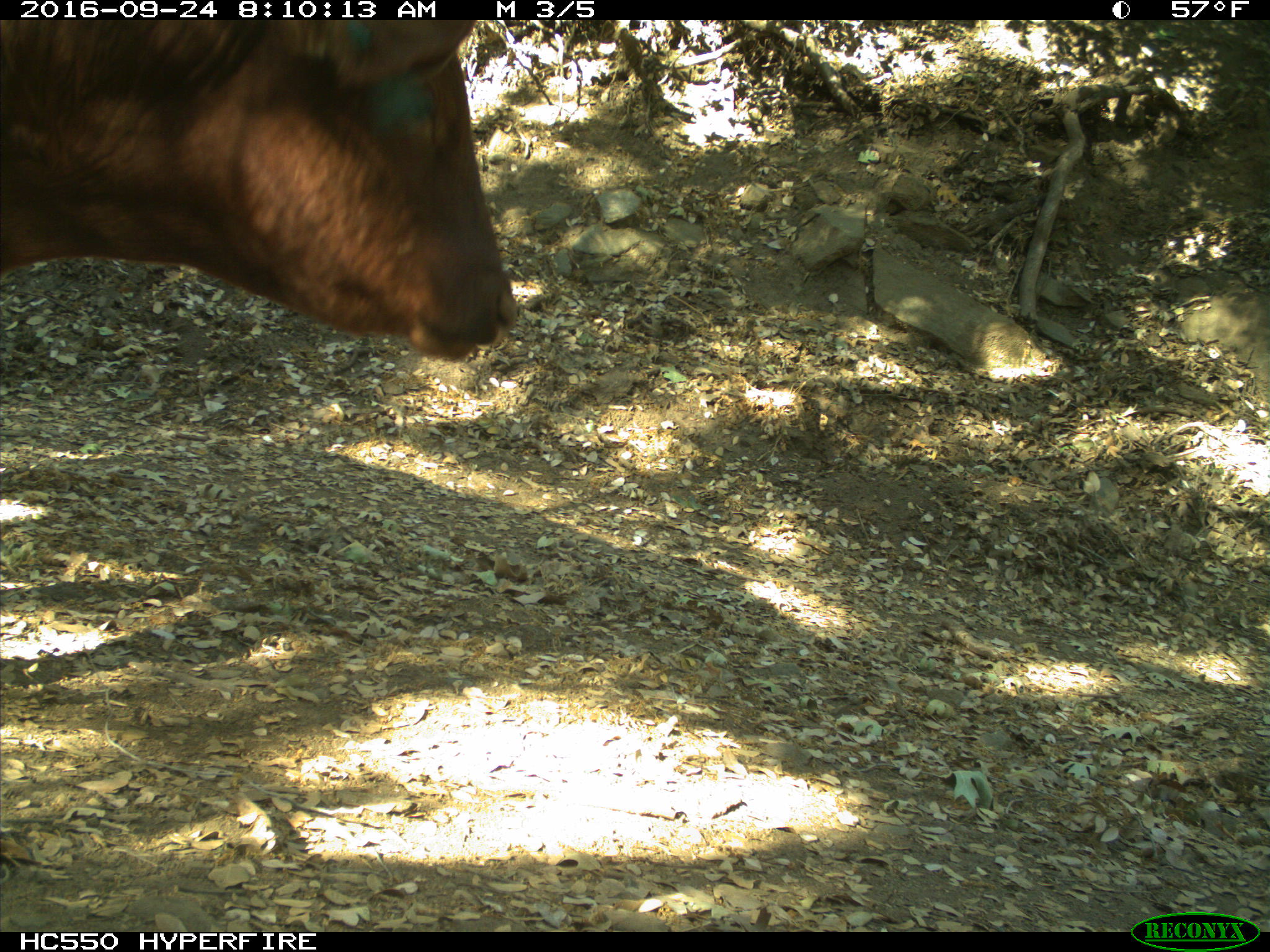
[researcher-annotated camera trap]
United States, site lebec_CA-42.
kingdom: Animalia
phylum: Chordata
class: Mammalia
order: Artiodactyla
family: Bovidae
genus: Bos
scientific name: Bos taurus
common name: domestic cow